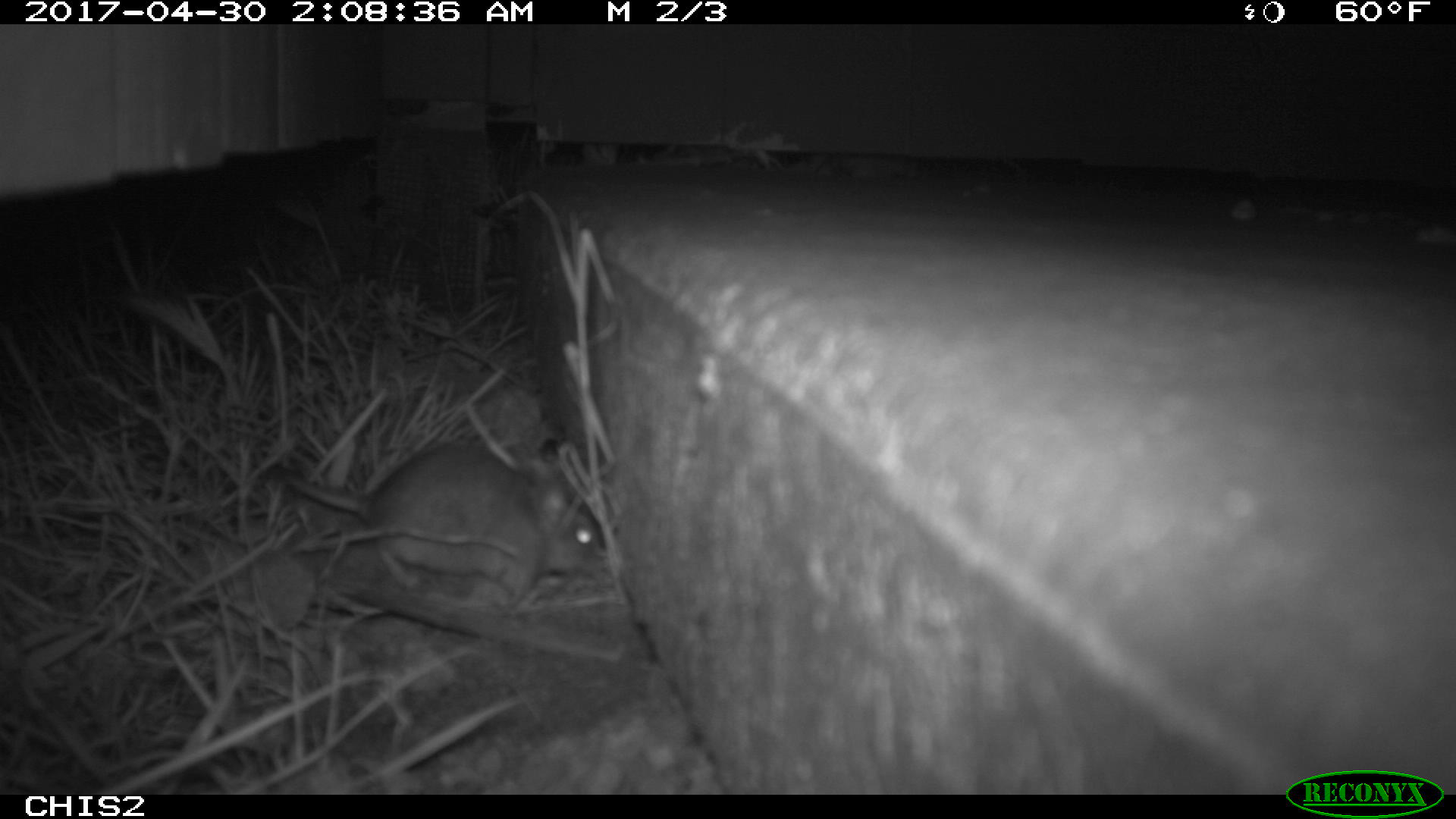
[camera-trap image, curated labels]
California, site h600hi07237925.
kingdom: Animalia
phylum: Chordata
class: Mammalia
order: Rodentia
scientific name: Rodentia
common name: rodent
Rodent (Rodentia).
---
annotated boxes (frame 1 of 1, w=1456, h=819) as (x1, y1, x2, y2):
rodent: (271, 446, 598, 605)